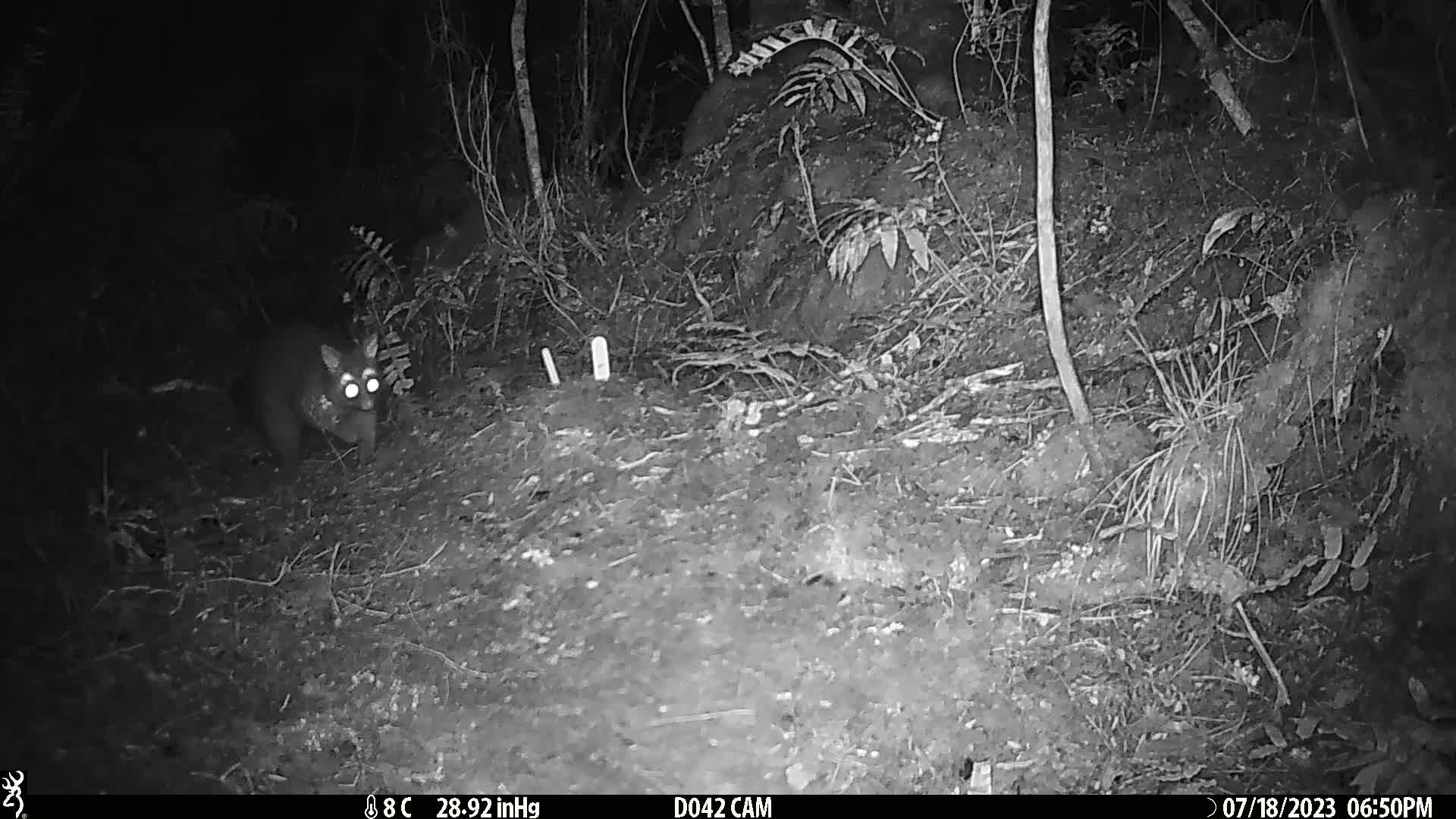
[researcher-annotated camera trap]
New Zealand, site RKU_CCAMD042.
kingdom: Animalia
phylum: Chordata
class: Mammalia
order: Diprotodontia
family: Phalangeridae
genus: Trichosurus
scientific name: Trichosurus vulpecula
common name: common brushtail possum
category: possum